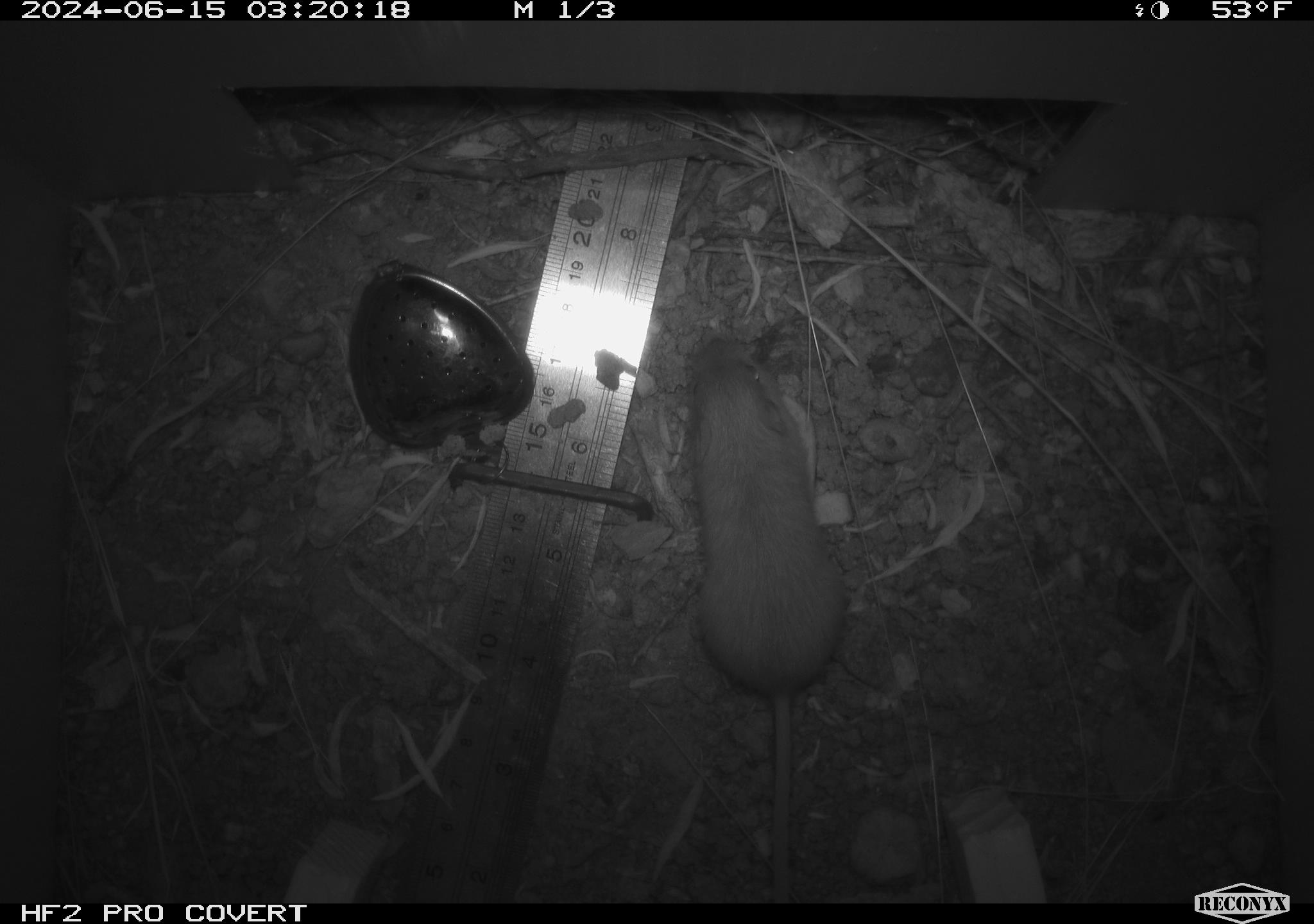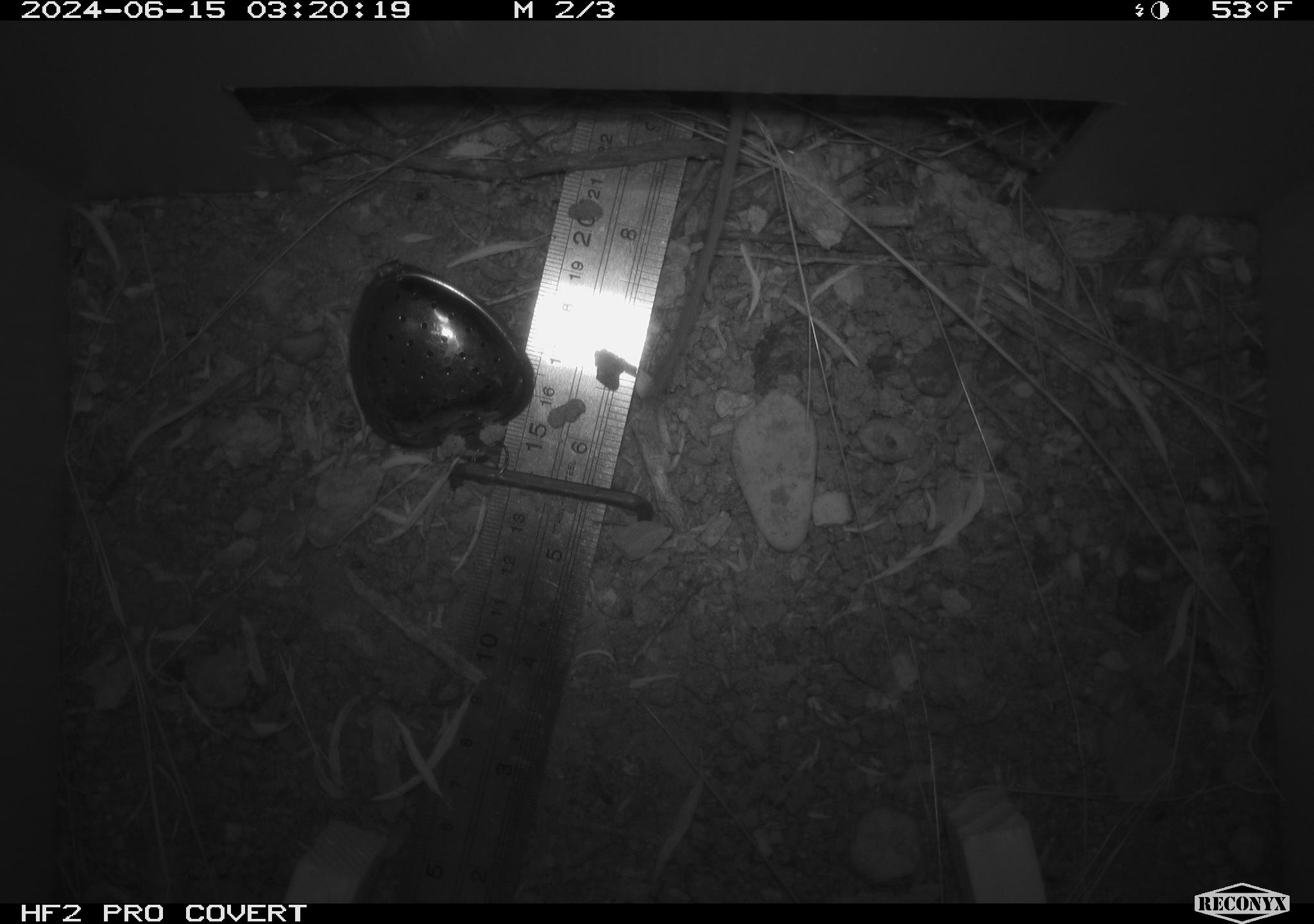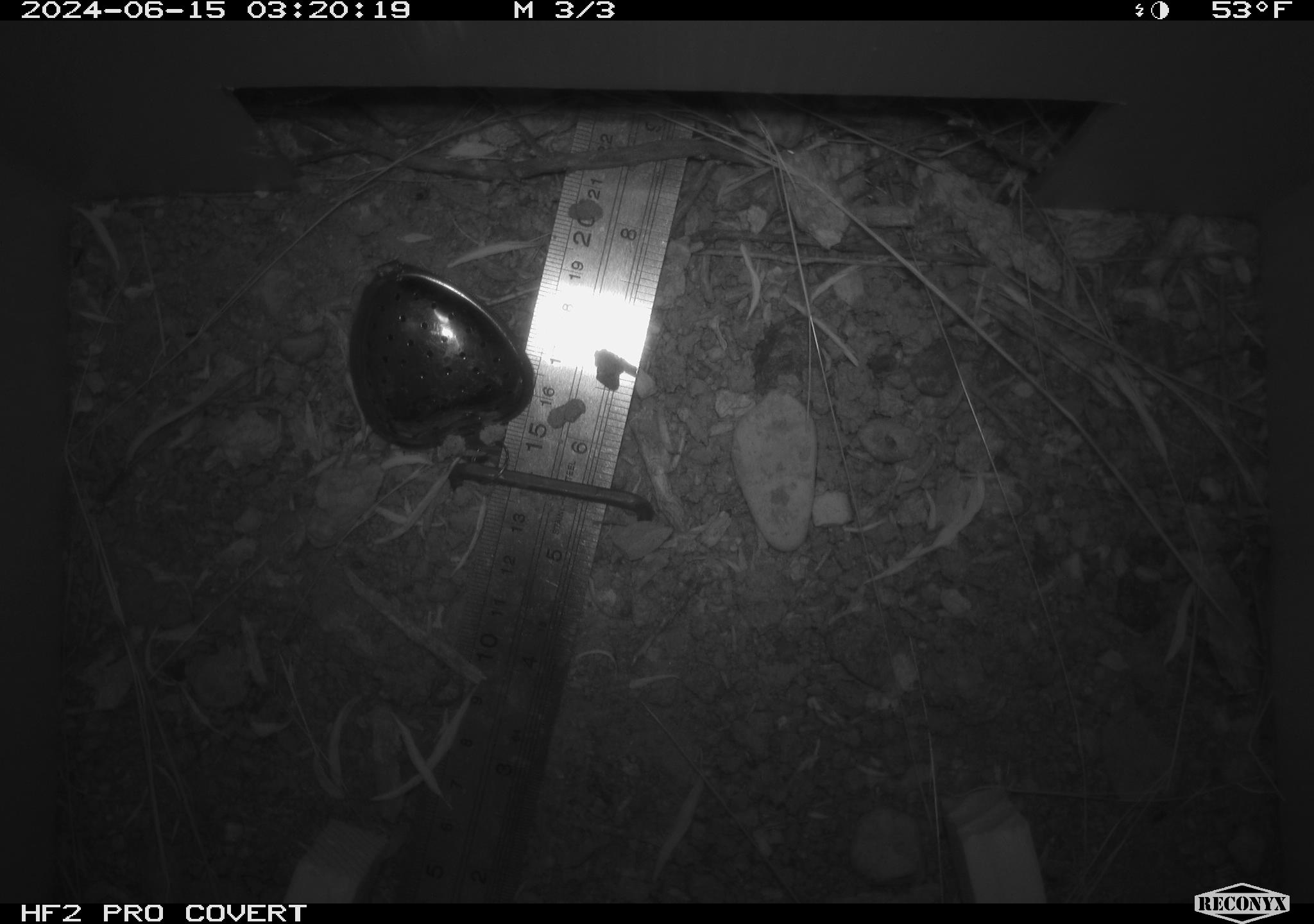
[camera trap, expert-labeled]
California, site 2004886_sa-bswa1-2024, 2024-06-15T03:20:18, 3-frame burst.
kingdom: Animalia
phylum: Chordata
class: Mammalia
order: Rodentia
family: Heteromyidae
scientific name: Heteromyidae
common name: kangaroo rats and pocket mice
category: heteromyidae family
Heteromyidae family (kangaroo rats and pocket mice) (Heteromyidae).